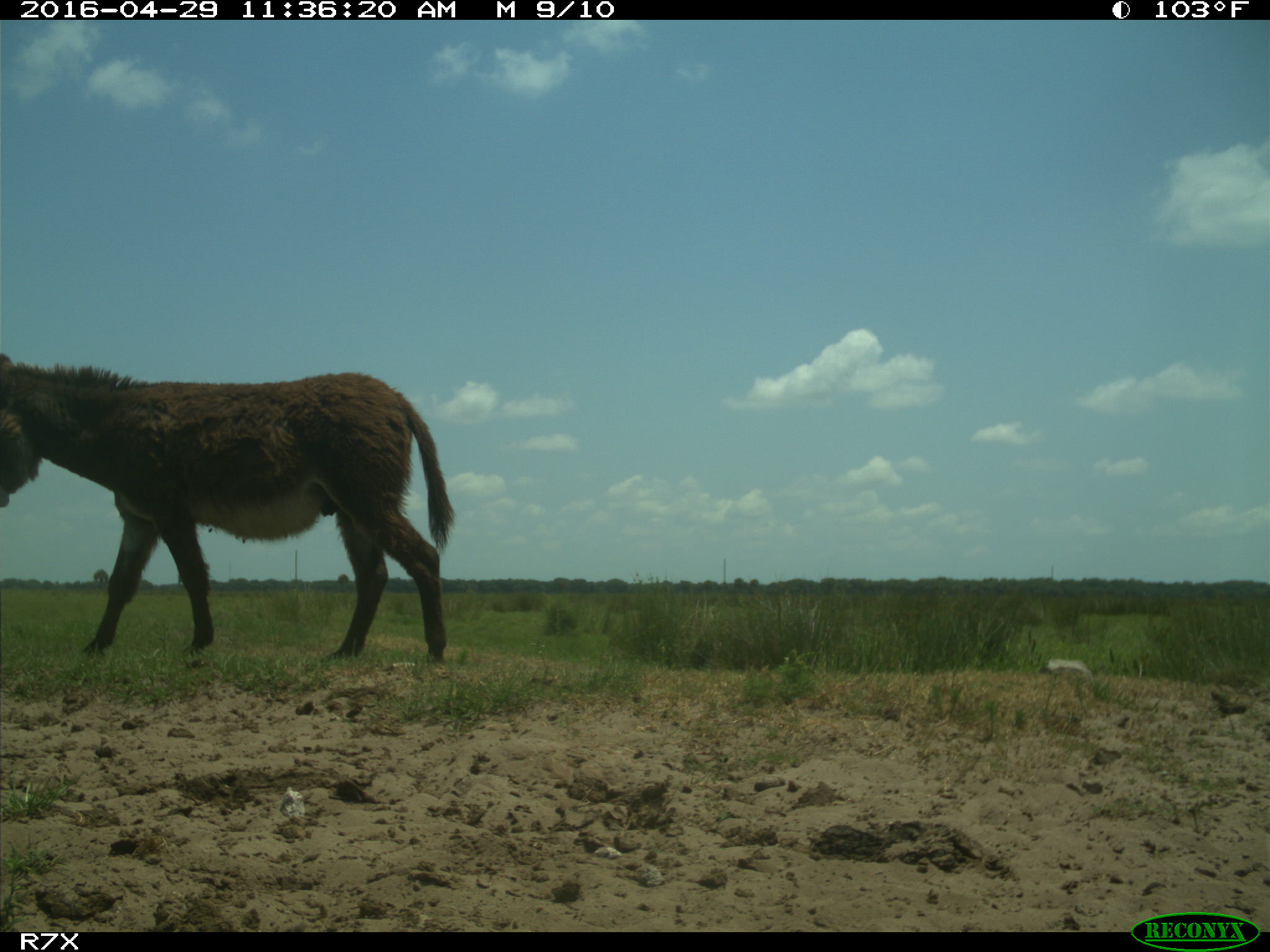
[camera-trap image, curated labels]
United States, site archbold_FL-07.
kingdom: Animalia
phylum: Chordata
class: Mammalia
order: Artiodactyla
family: Bovidae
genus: Bos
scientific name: Bos taurus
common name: domestic cow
Bos taurus (domestic cow).